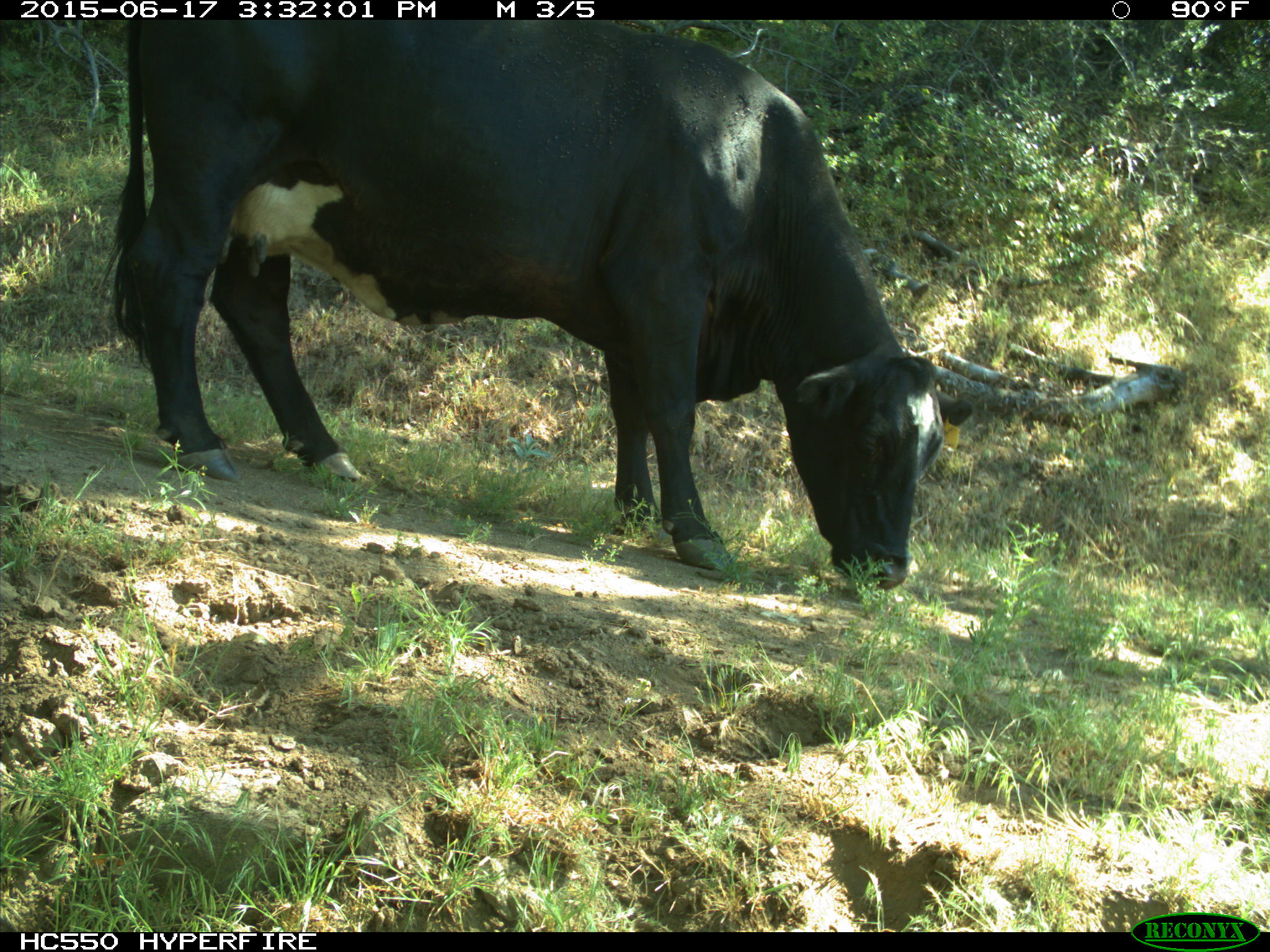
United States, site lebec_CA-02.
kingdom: Animalia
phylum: Chordata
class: Mammalia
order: Artiodactyla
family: Bovidae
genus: Bos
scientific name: Bos taurus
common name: domestic cow